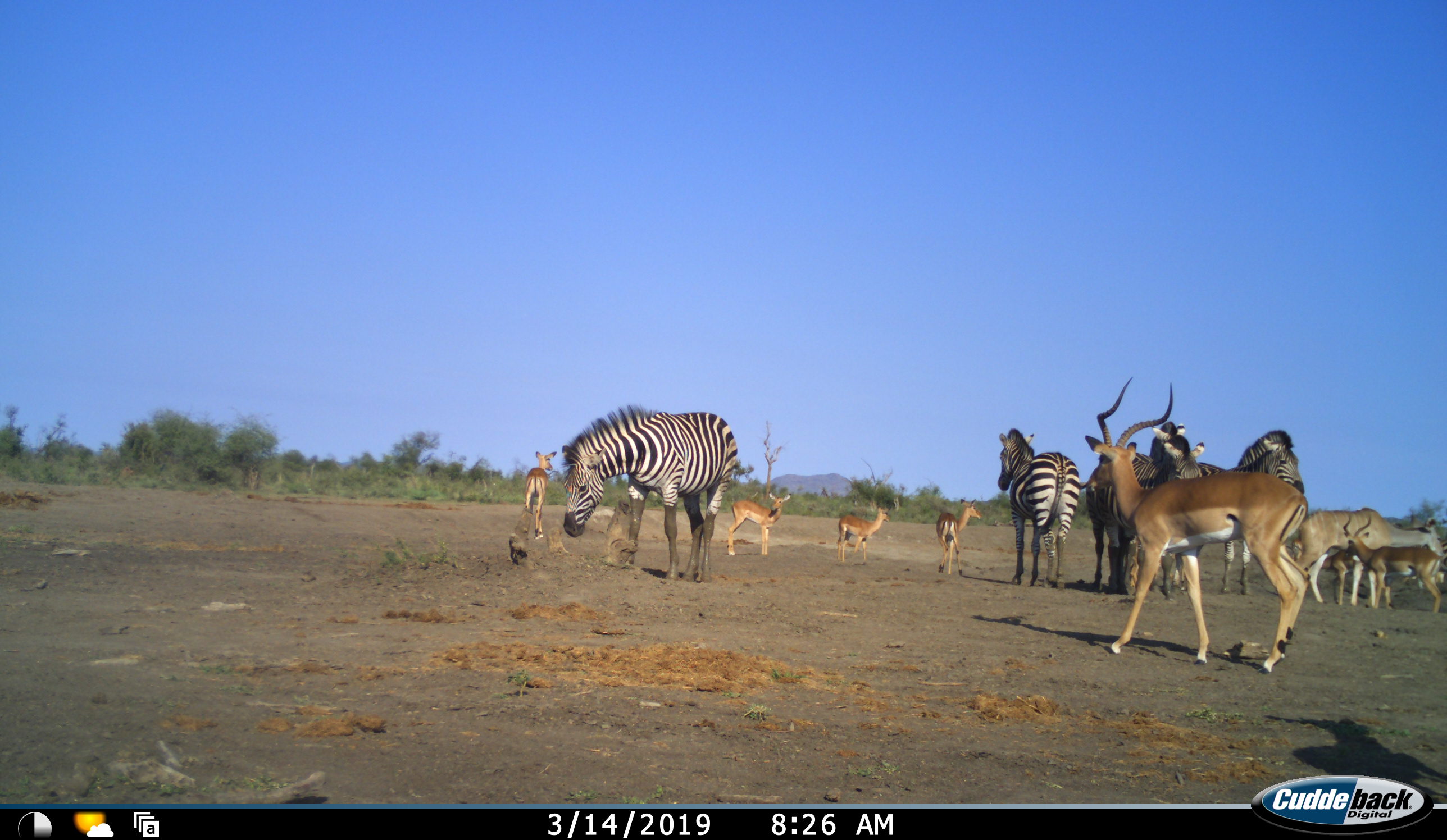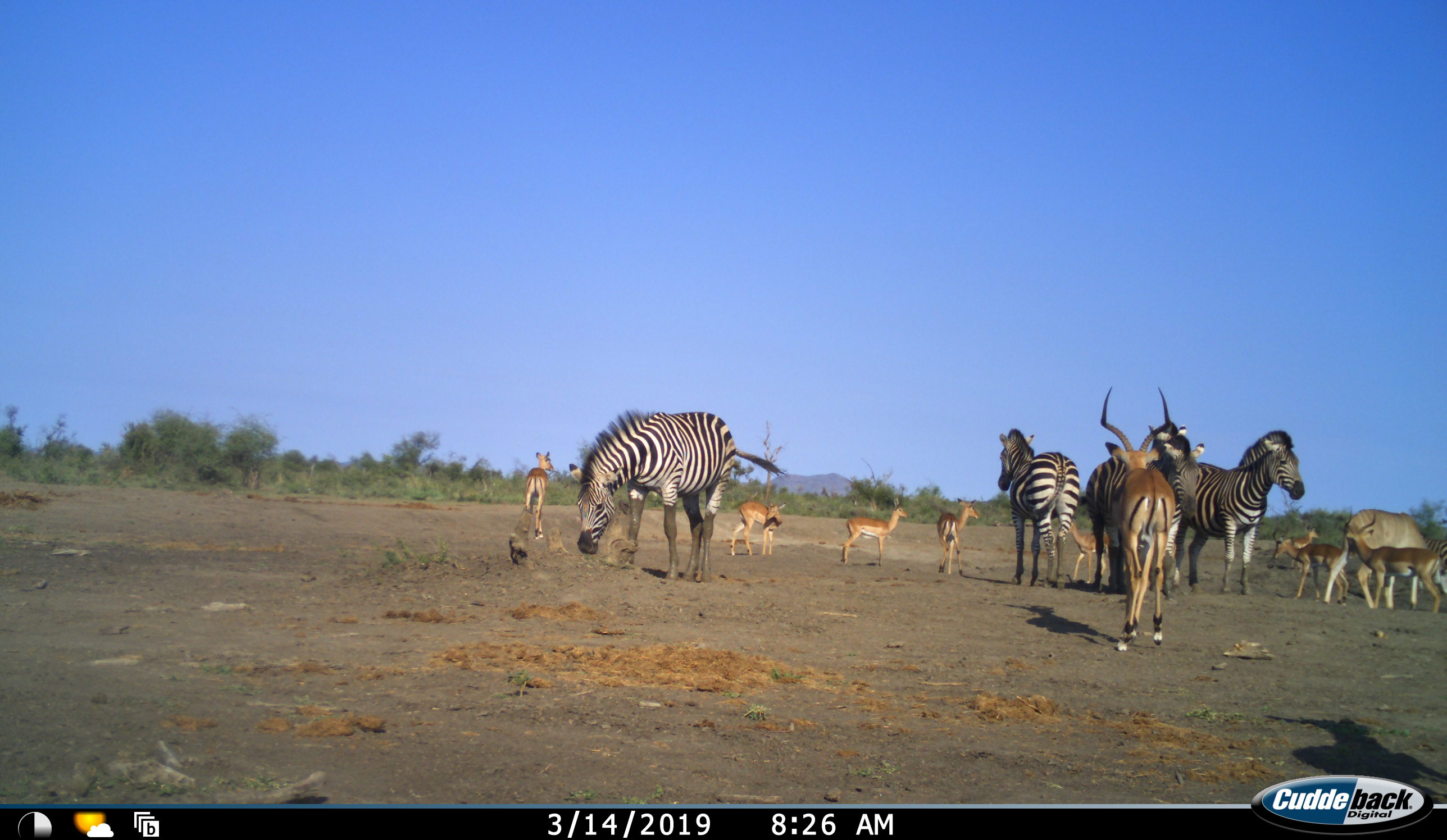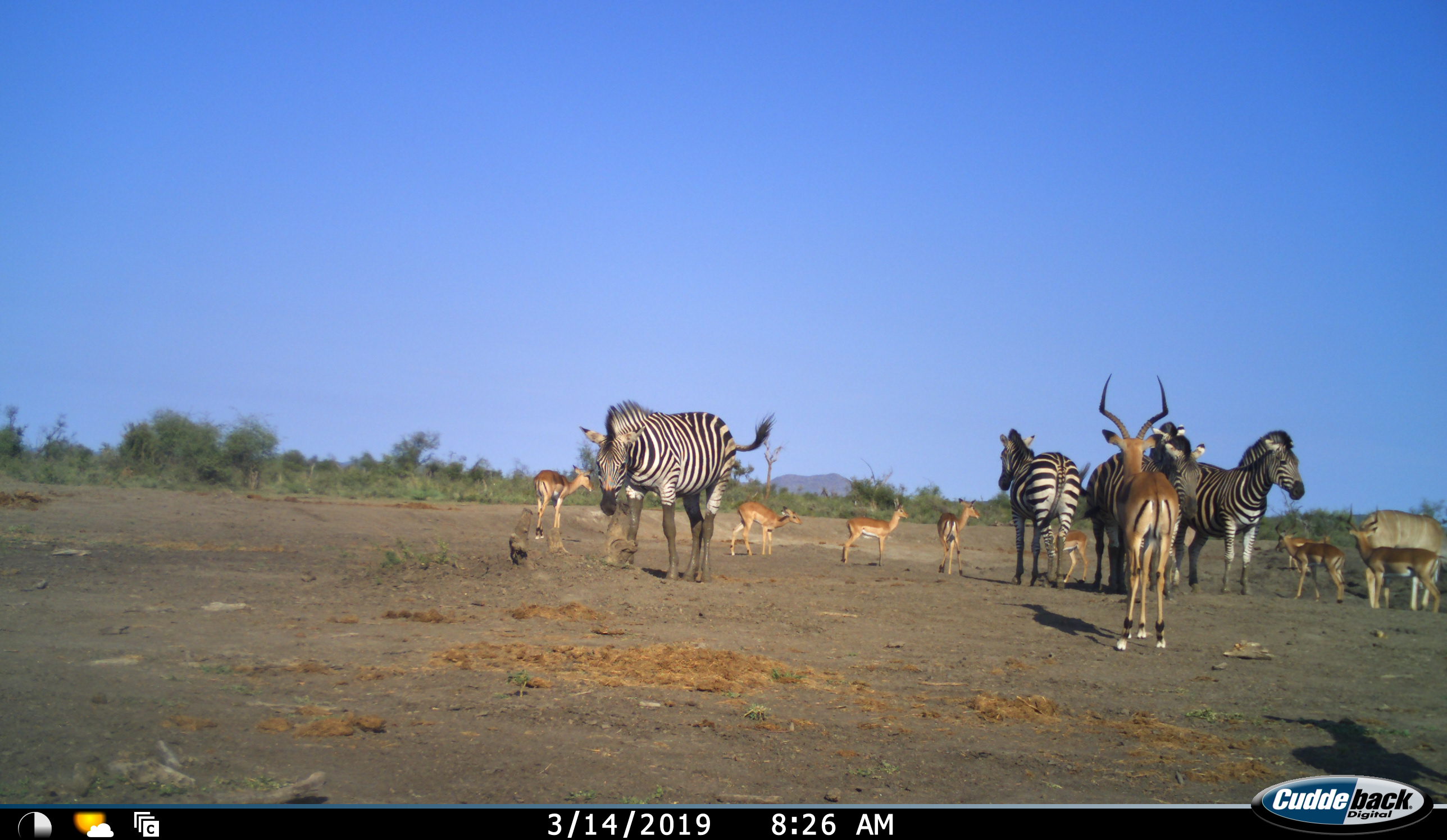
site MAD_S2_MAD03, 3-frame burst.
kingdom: Animalia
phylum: Chordata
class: Mammalia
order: Artiodactyla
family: Bovidae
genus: Aepyceros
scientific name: Aepyceros melampus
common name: impala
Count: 9.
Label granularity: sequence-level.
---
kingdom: Animalia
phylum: Chordata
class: Mammalia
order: Perissodactyla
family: Equidae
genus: Equus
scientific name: Equus quagga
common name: plains zebra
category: zebraplains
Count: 5.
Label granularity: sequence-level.